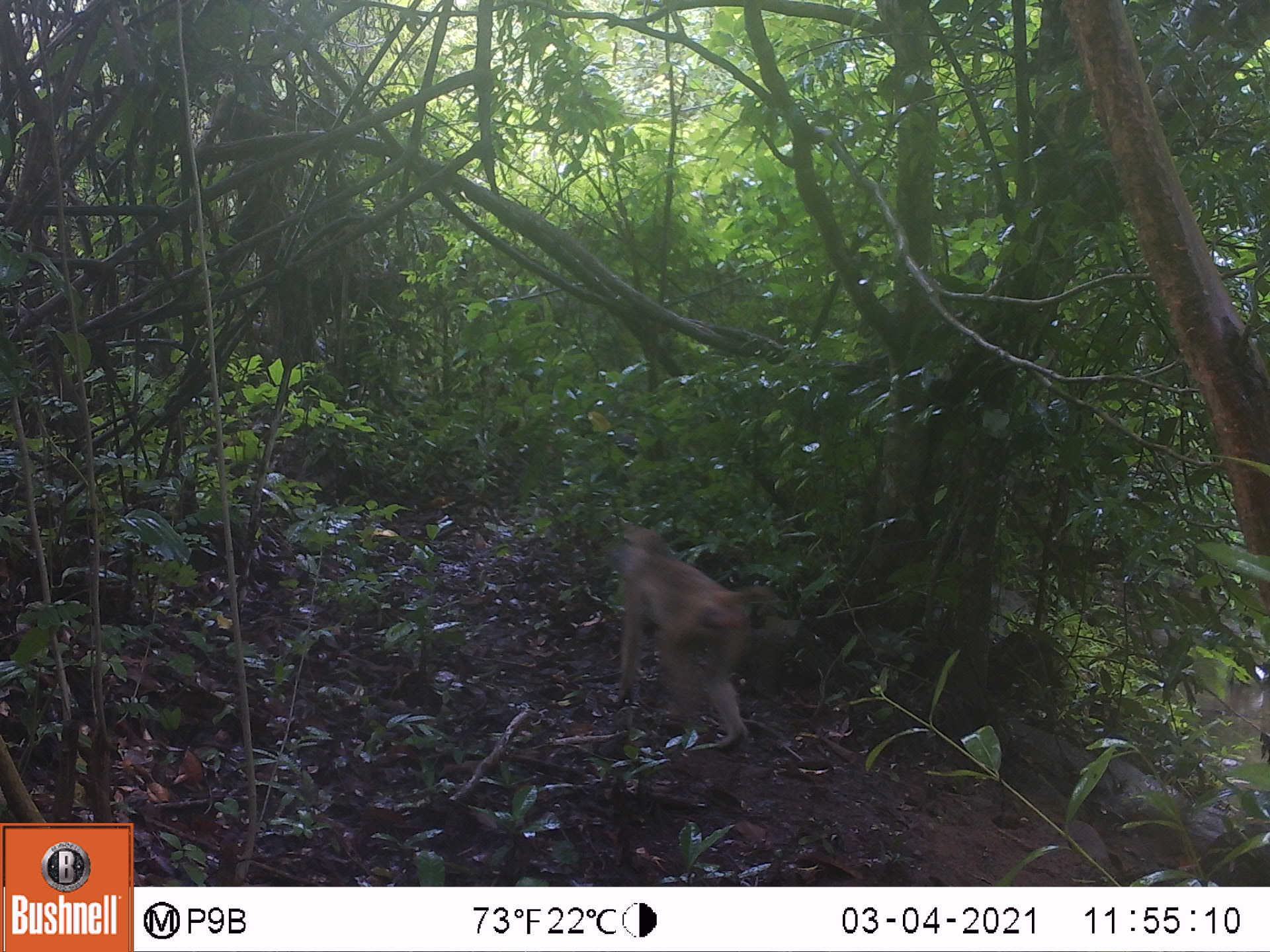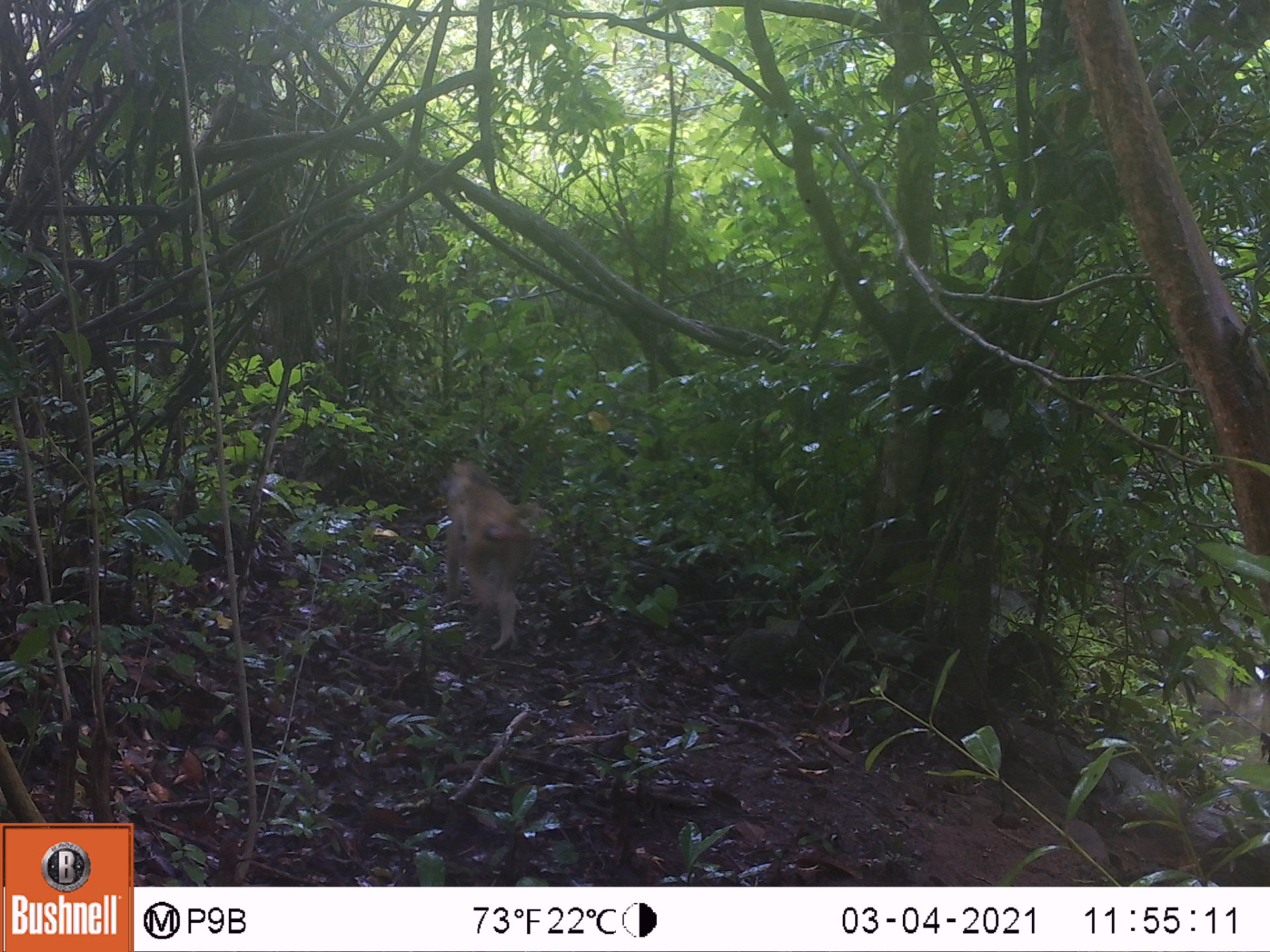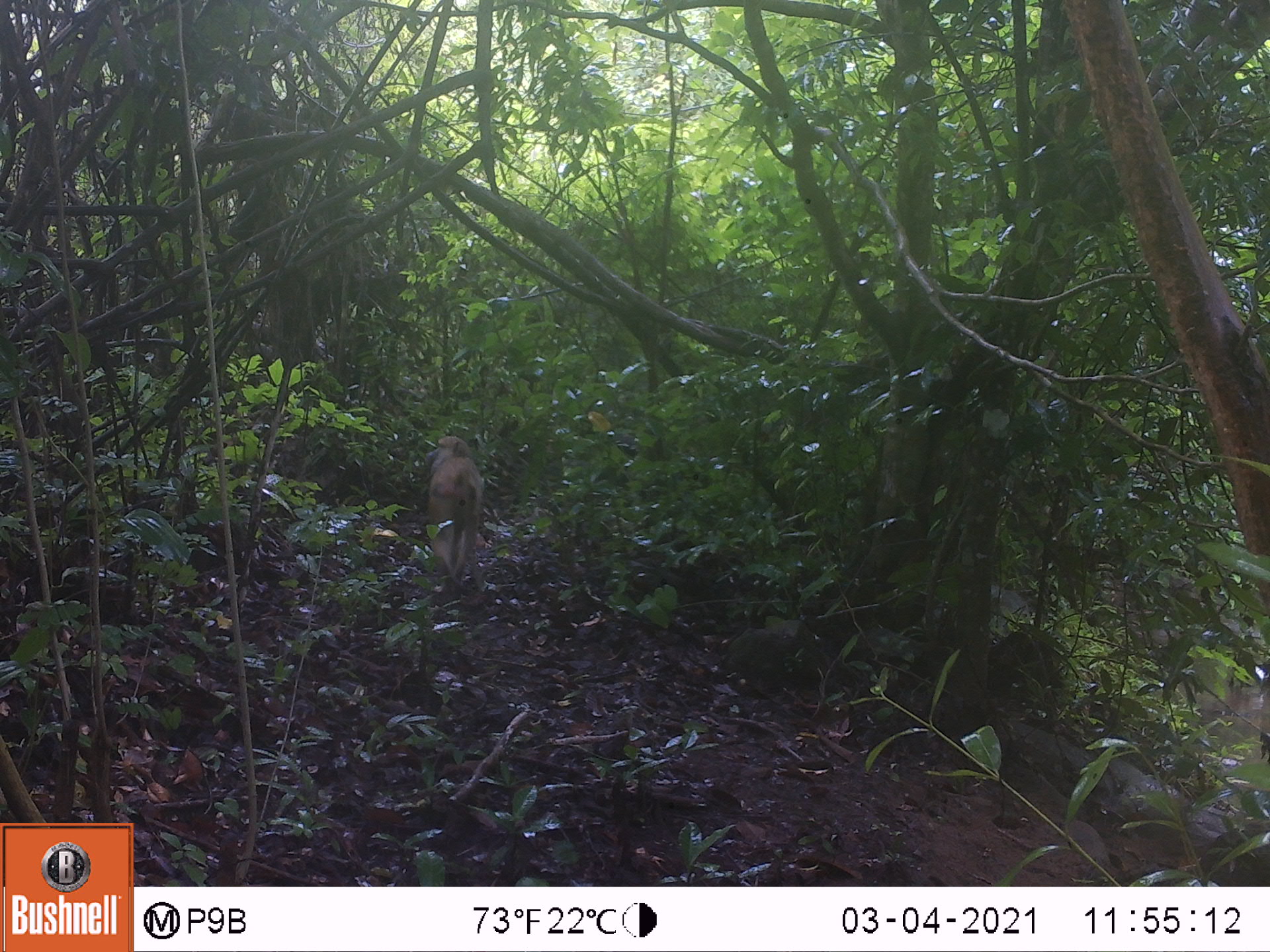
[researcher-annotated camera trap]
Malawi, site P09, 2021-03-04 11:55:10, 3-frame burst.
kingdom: Animalia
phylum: Chordata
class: Mammalia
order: Primates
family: Cercopithecidae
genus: Papio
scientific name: Papio cynocephalus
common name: yellow baboon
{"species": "yellow baboon (Papio cynocephalus)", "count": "1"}